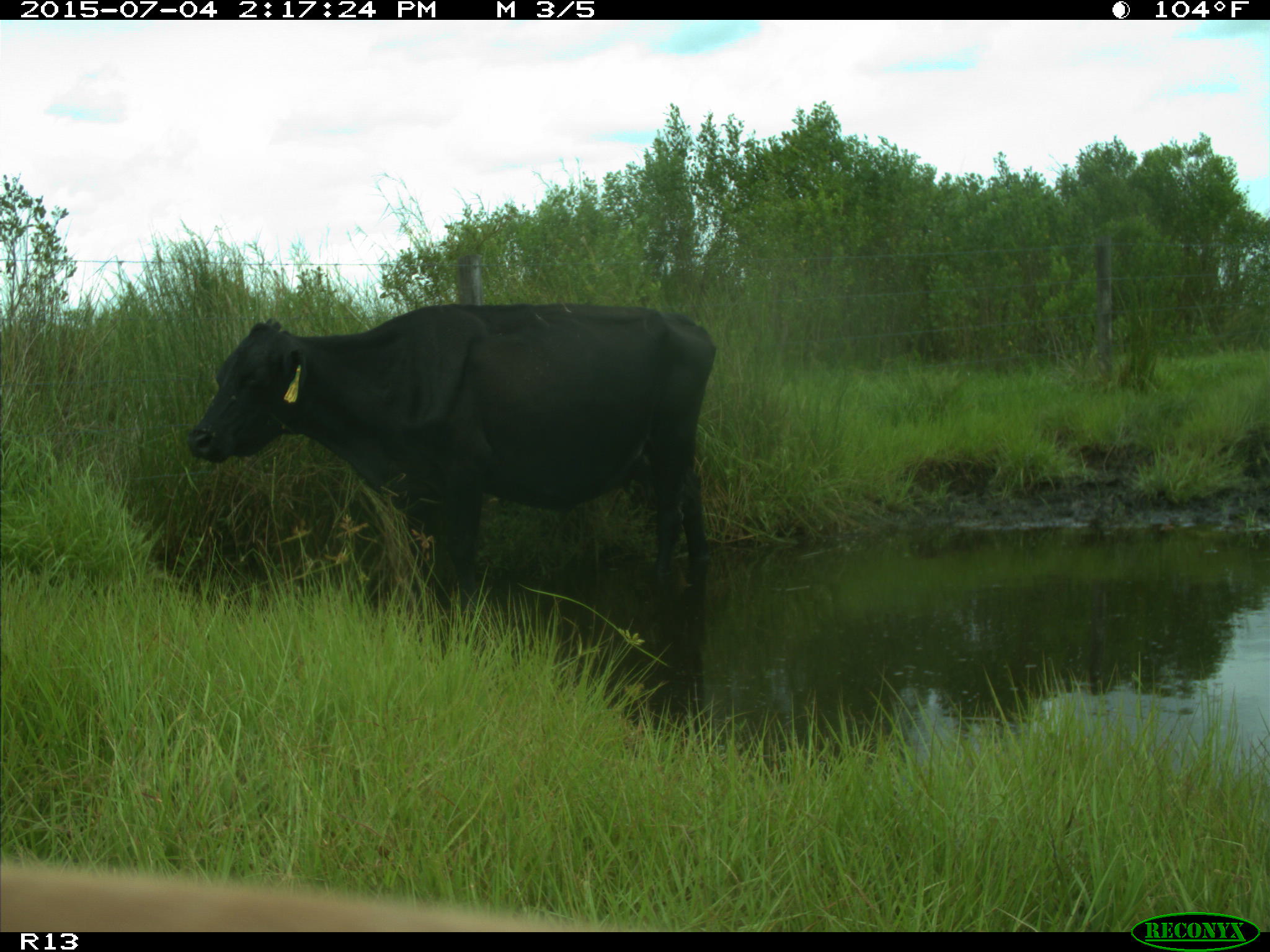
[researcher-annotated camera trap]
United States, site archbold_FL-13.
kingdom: Animalia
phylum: Chordata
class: Mammalia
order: Artiodactyla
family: Bovidae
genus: Bos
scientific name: Bos taurus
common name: domestic cow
Bos taurus (domestic cow).